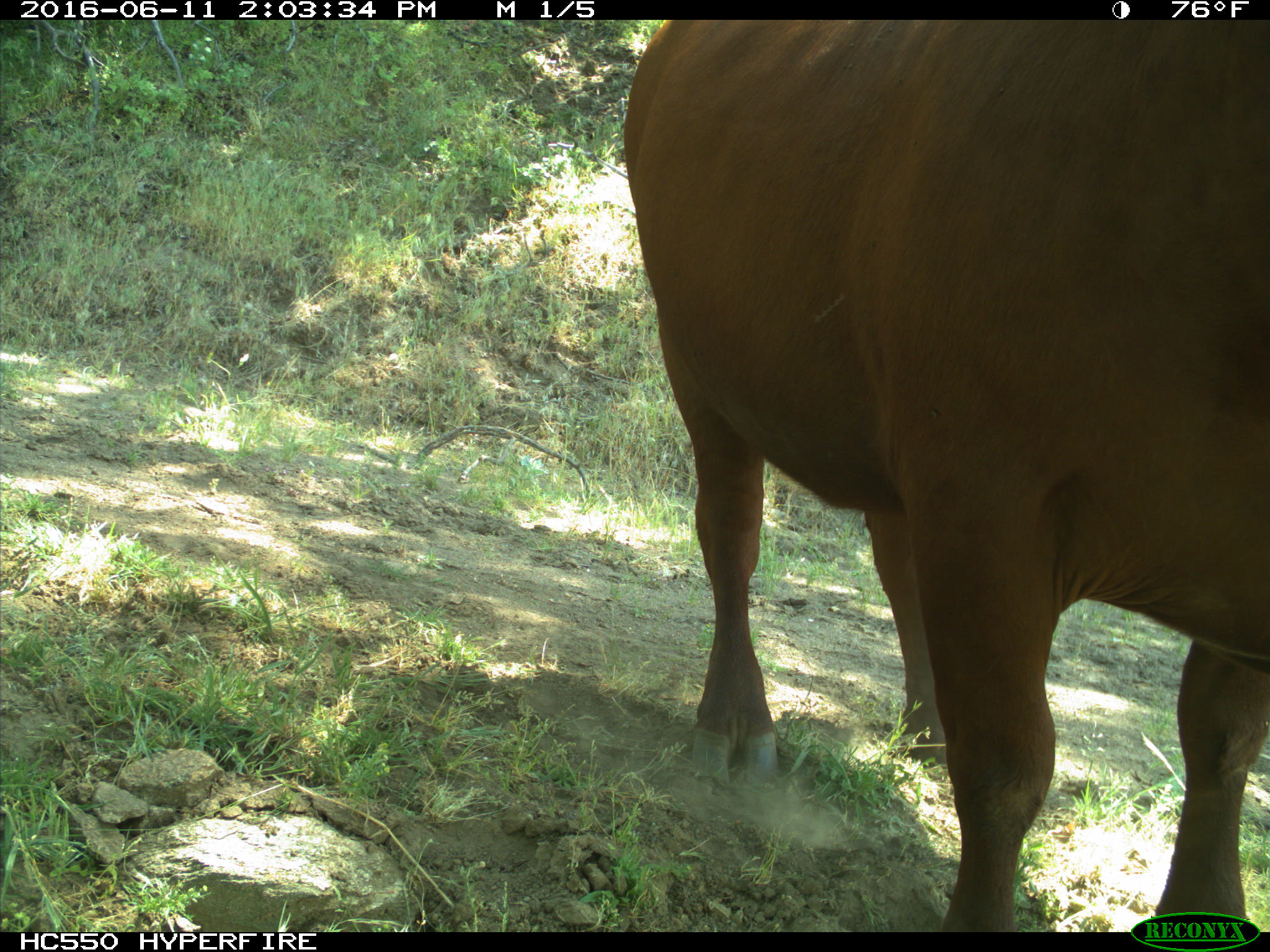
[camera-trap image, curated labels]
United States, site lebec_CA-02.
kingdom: Animalia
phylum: Chordata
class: Mammalia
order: Artiodactyla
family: Bovidae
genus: Bos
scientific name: Bos taurus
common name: domestic cow